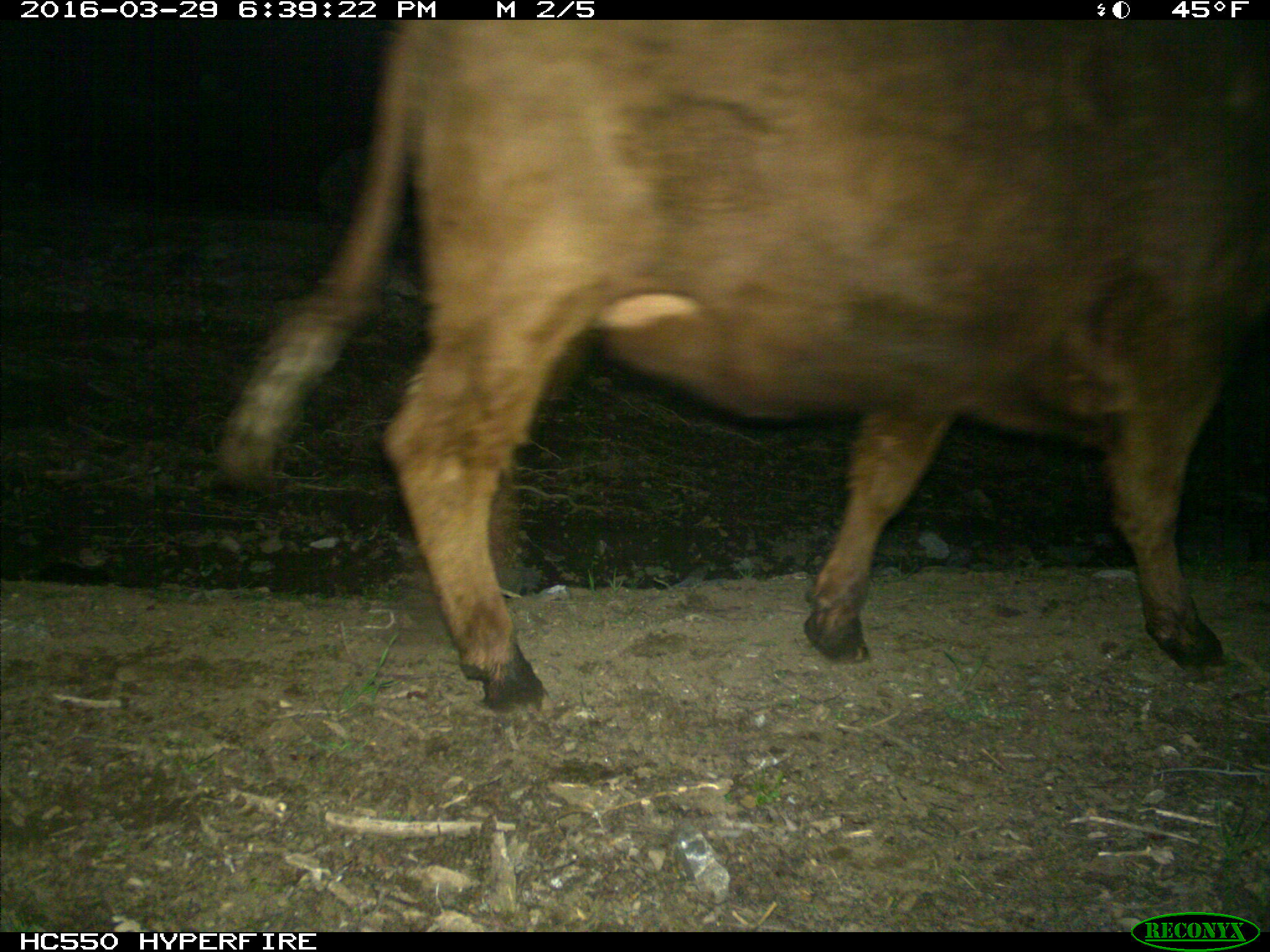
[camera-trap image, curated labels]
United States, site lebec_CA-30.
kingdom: Animalia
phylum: Chordata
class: Mammalia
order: Artiodactyla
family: Bovidae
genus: Bos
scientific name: Bos taurus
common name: domestic cow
Bos taurus (domestic cow).